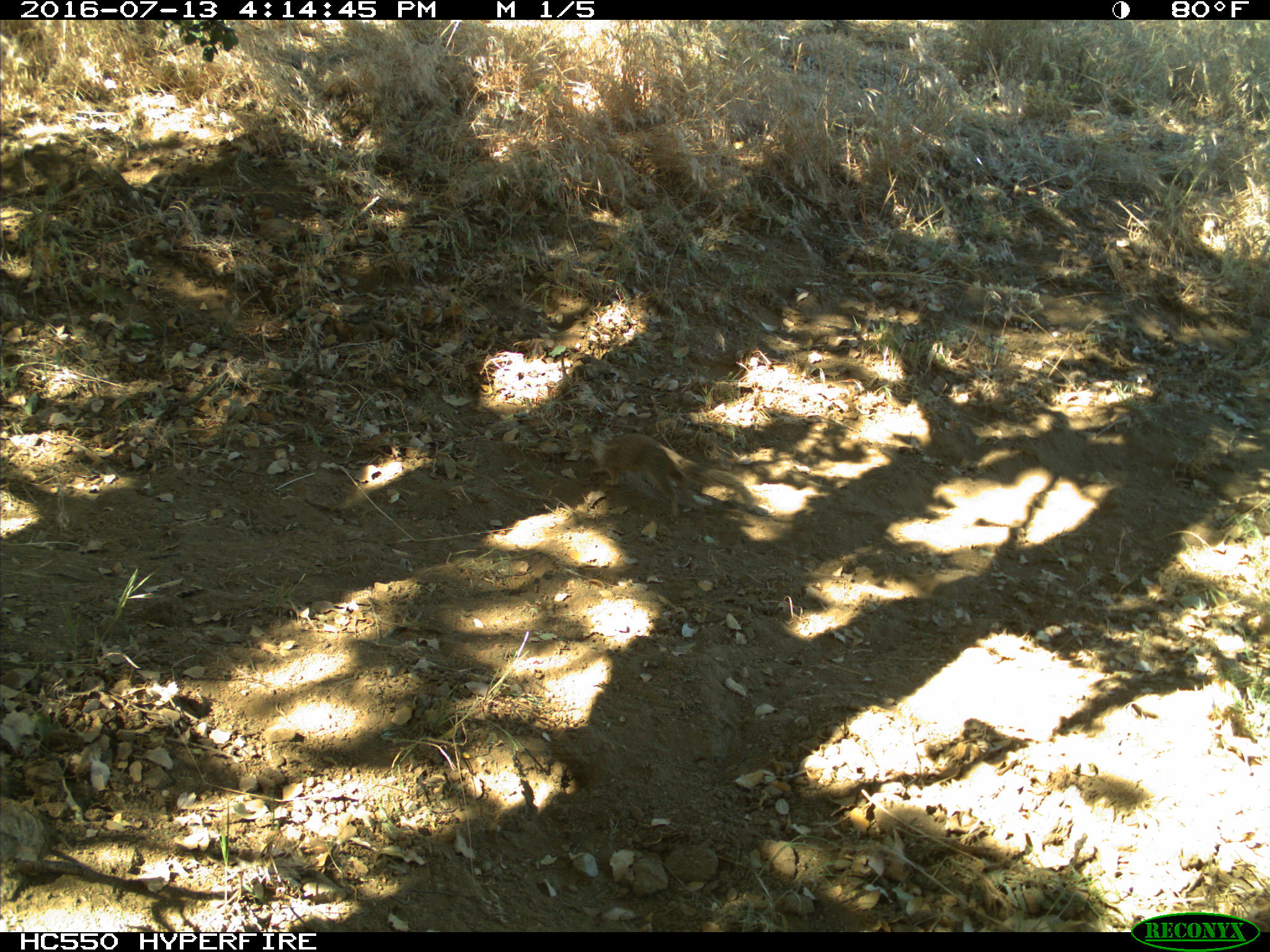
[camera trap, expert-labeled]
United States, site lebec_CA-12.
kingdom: Animalia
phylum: Chordata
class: Mammalia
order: Rodentia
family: Sciuridae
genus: Otospermophilus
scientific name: Otospermophilus beecheyi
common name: california ground squirrel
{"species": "Otospermophilus beecheyi (california ground squirrel)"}